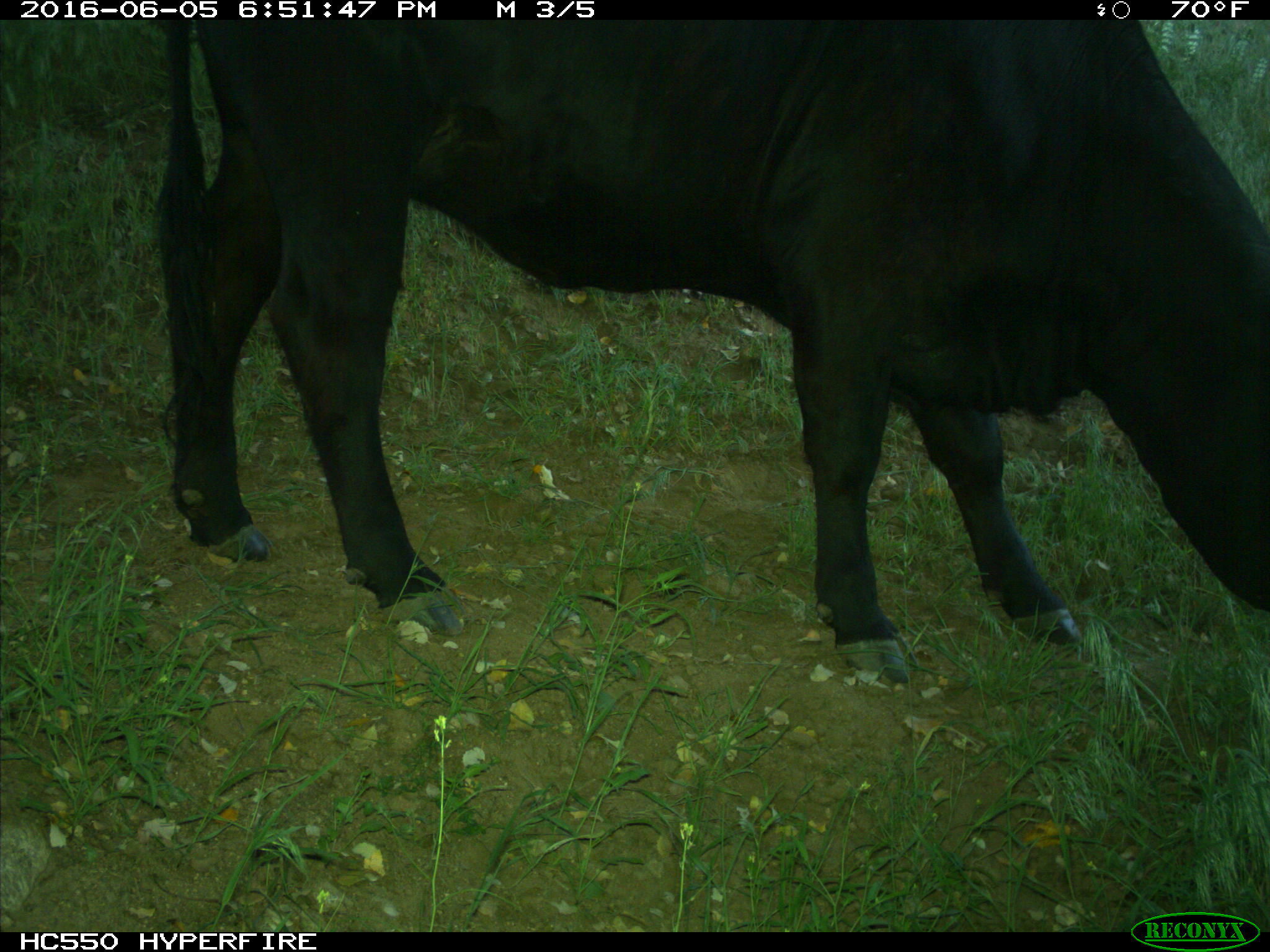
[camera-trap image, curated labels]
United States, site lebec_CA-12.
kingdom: Animalia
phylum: Chordata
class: Mammalia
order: Artiodactyla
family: Bovidae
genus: Bos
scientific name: Bos taurus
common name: domestic cow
Bos taurus (domestic cow).